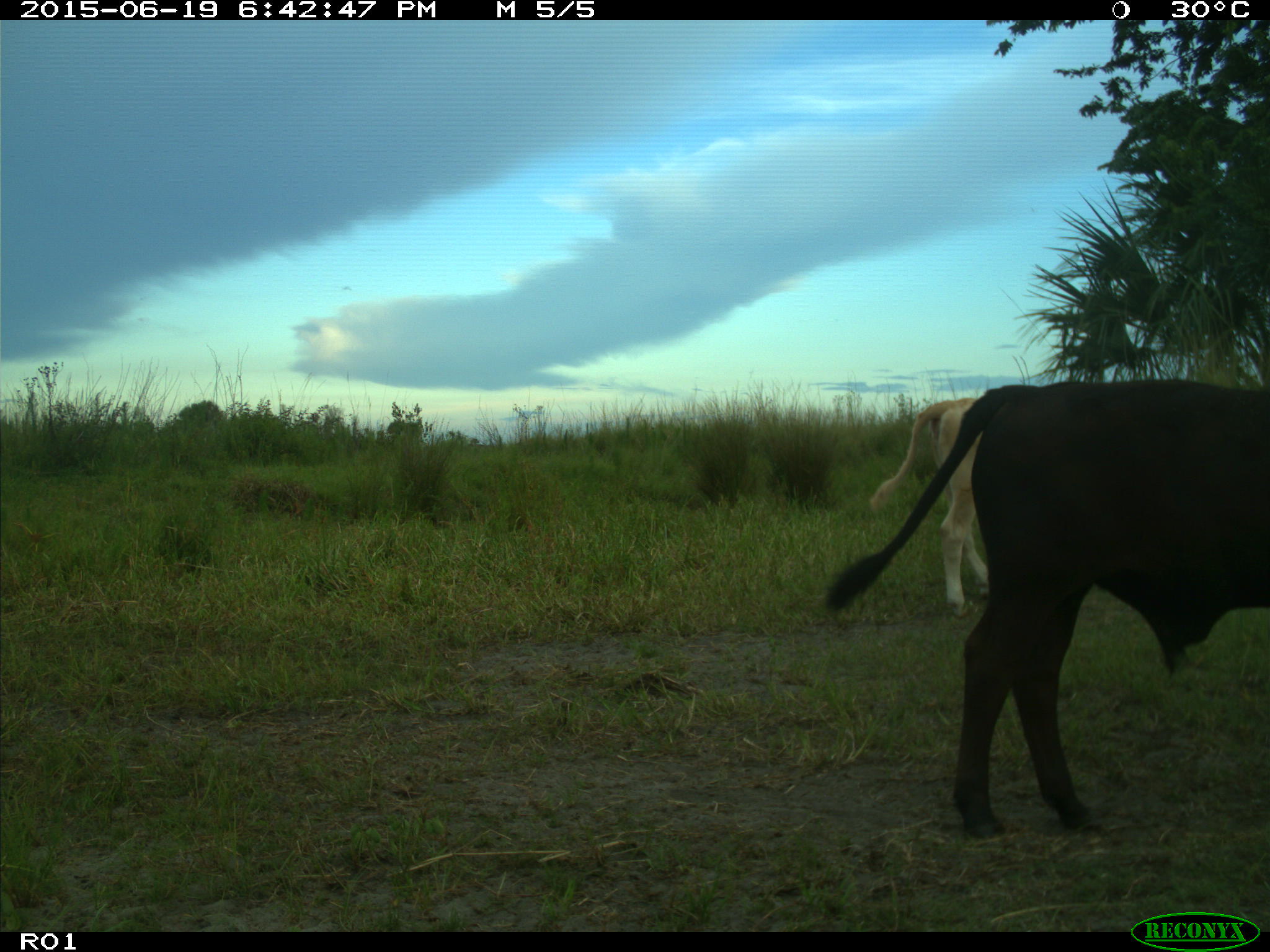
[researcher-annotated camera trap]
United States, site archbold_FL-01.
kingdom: Animalia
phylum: Chordata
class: Mammalia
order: Artiodactyla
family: Bovidae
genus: Bos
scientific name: Bos taurus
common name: domestic cow